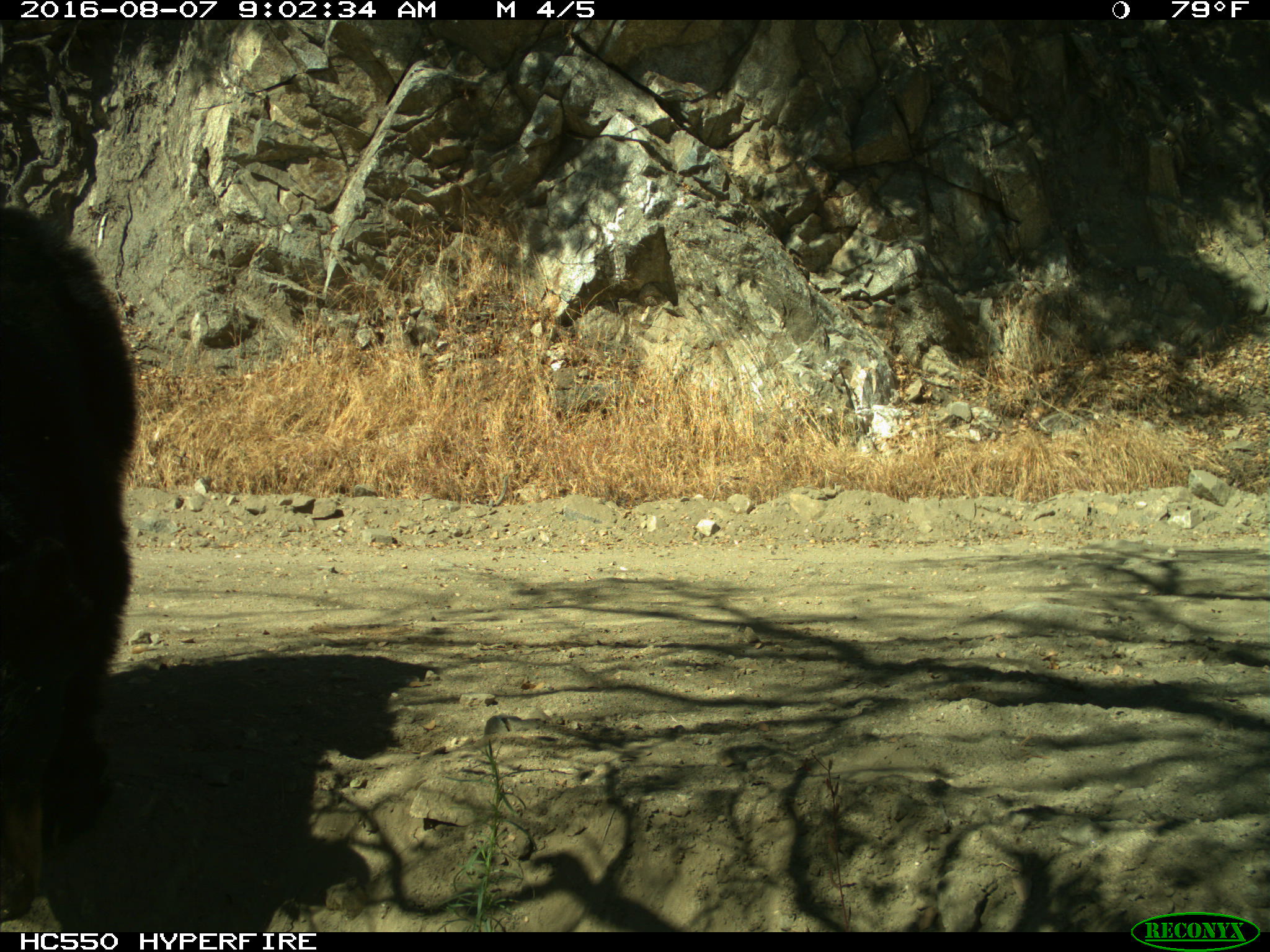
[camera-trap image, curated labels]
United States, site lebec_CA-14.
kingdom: Animalia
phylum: Chordata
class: Mammalia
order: Carnivora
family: Ursidae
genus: Ursus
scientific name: Ursus americanus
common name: american black bear